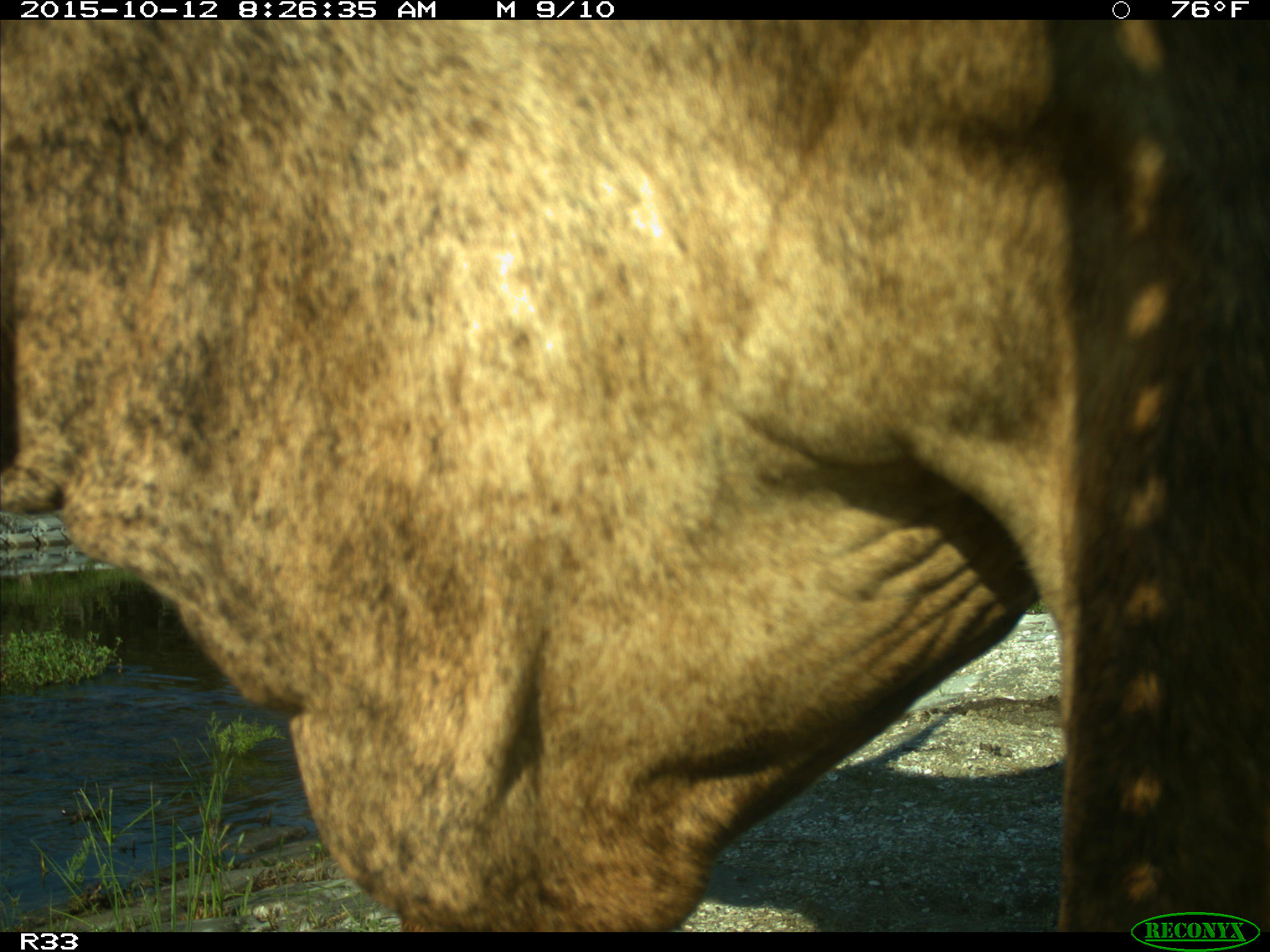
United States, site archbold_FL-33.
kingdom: Animalia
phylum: Chordata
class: Mammalia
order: Artiodactyla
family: Bovidae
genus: Bos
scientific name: Bos taurus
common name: domestic cow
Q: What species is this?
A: Bos taurus (domestic cow).